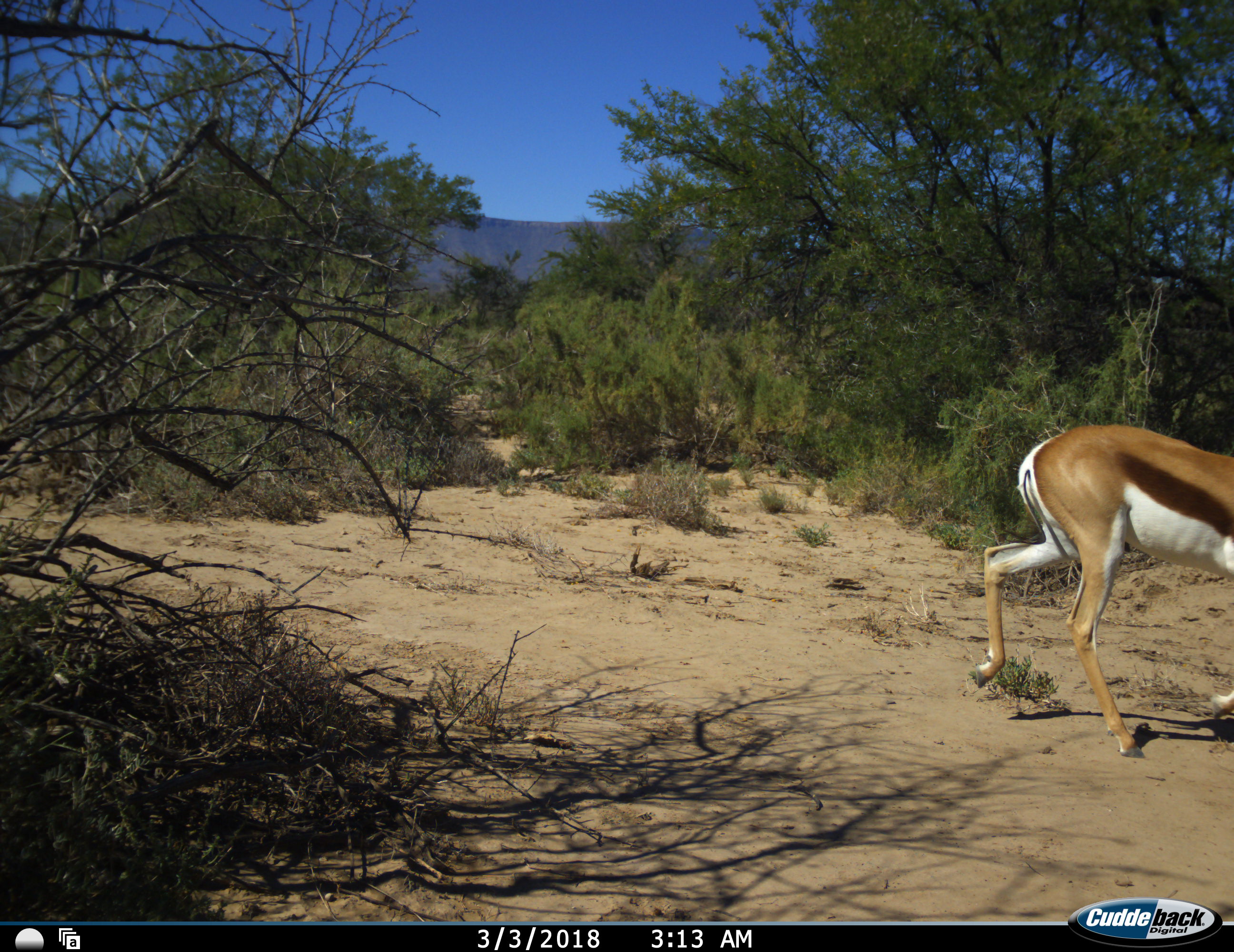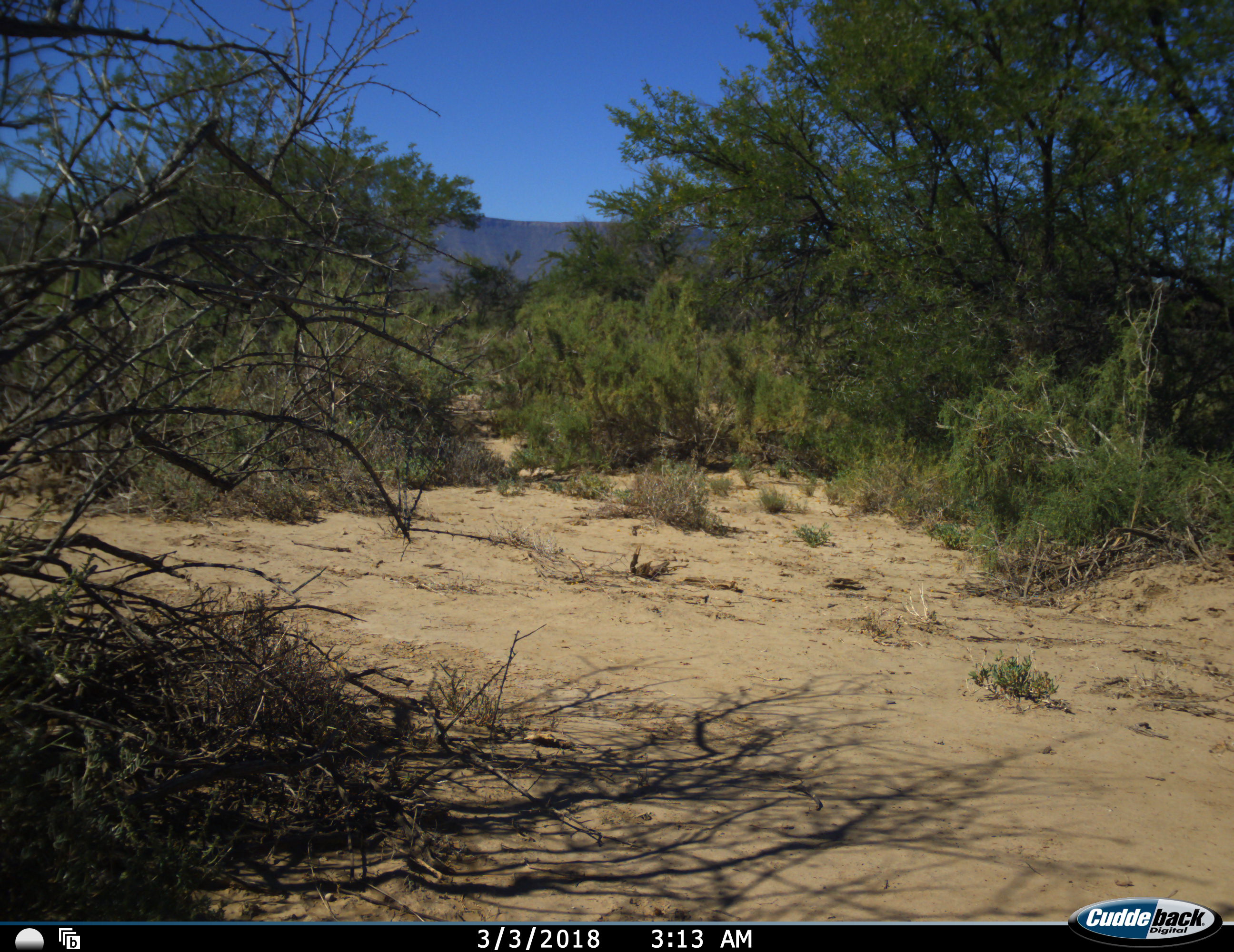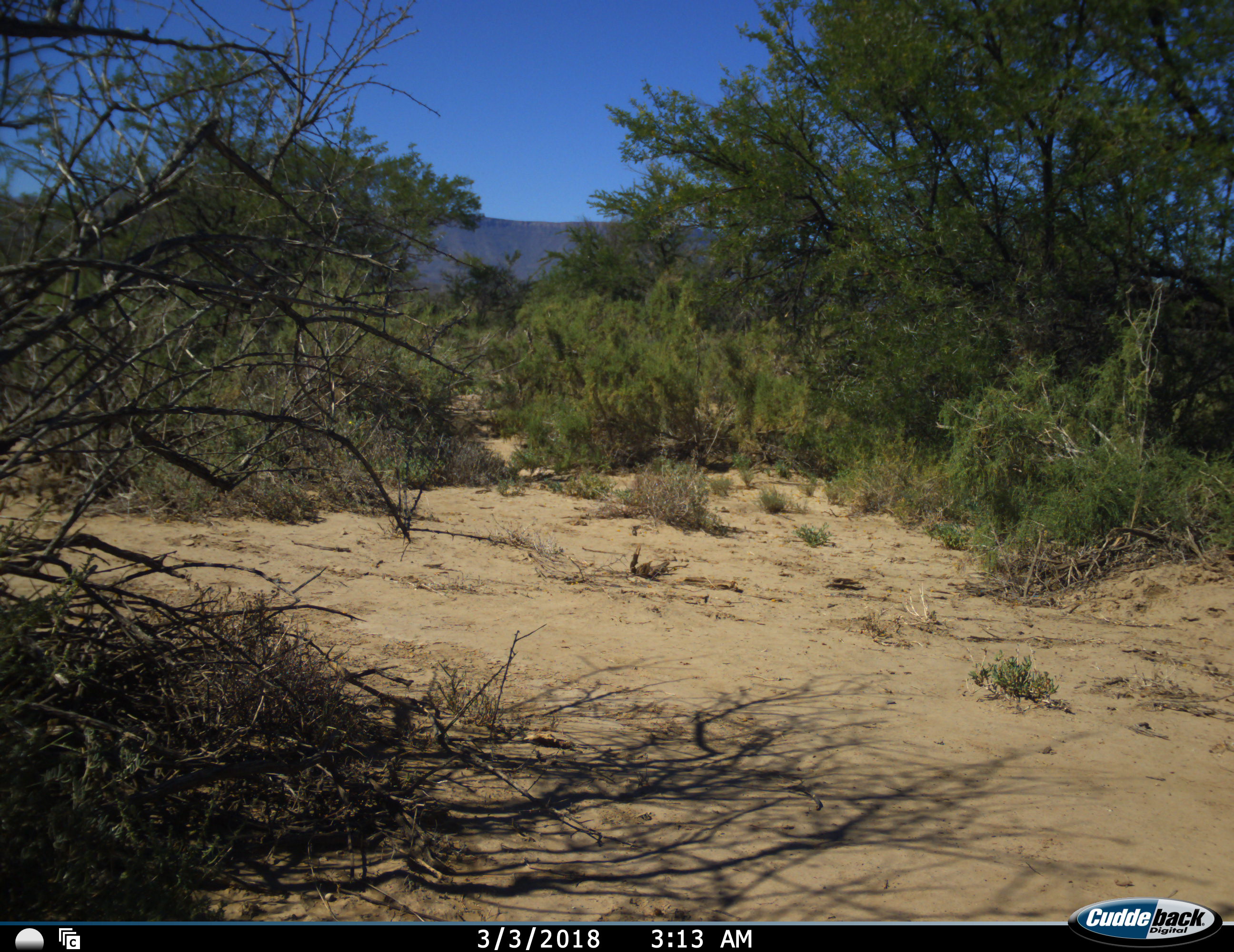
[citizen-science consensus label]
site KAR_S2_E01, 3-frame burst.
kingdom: Animalia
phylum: Chordata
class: Mammalia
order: Artiodactyla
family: Bovidae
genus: Antidorcas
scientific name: Antidorcas marsupialis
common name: springbok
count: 1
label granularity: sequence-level